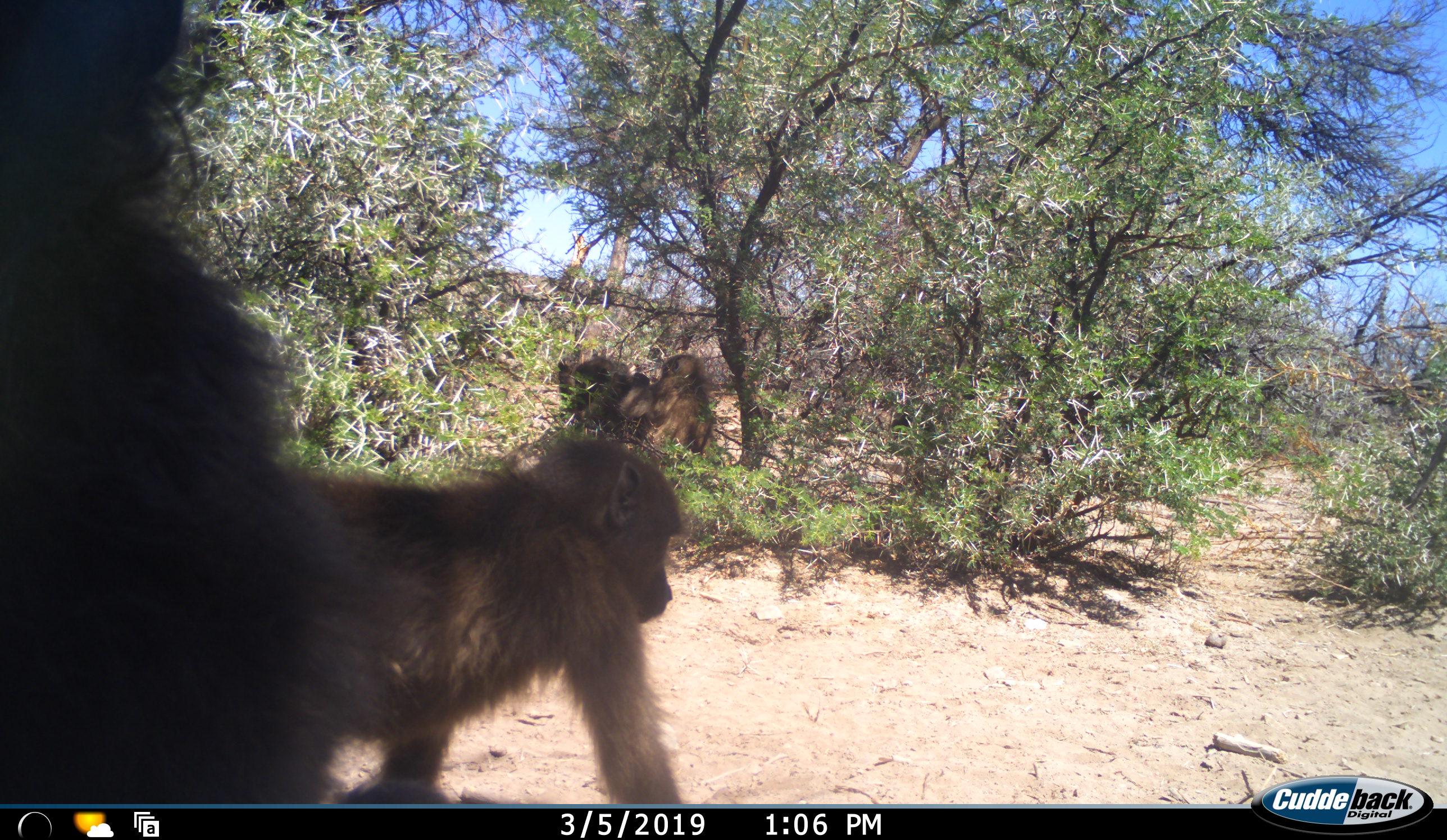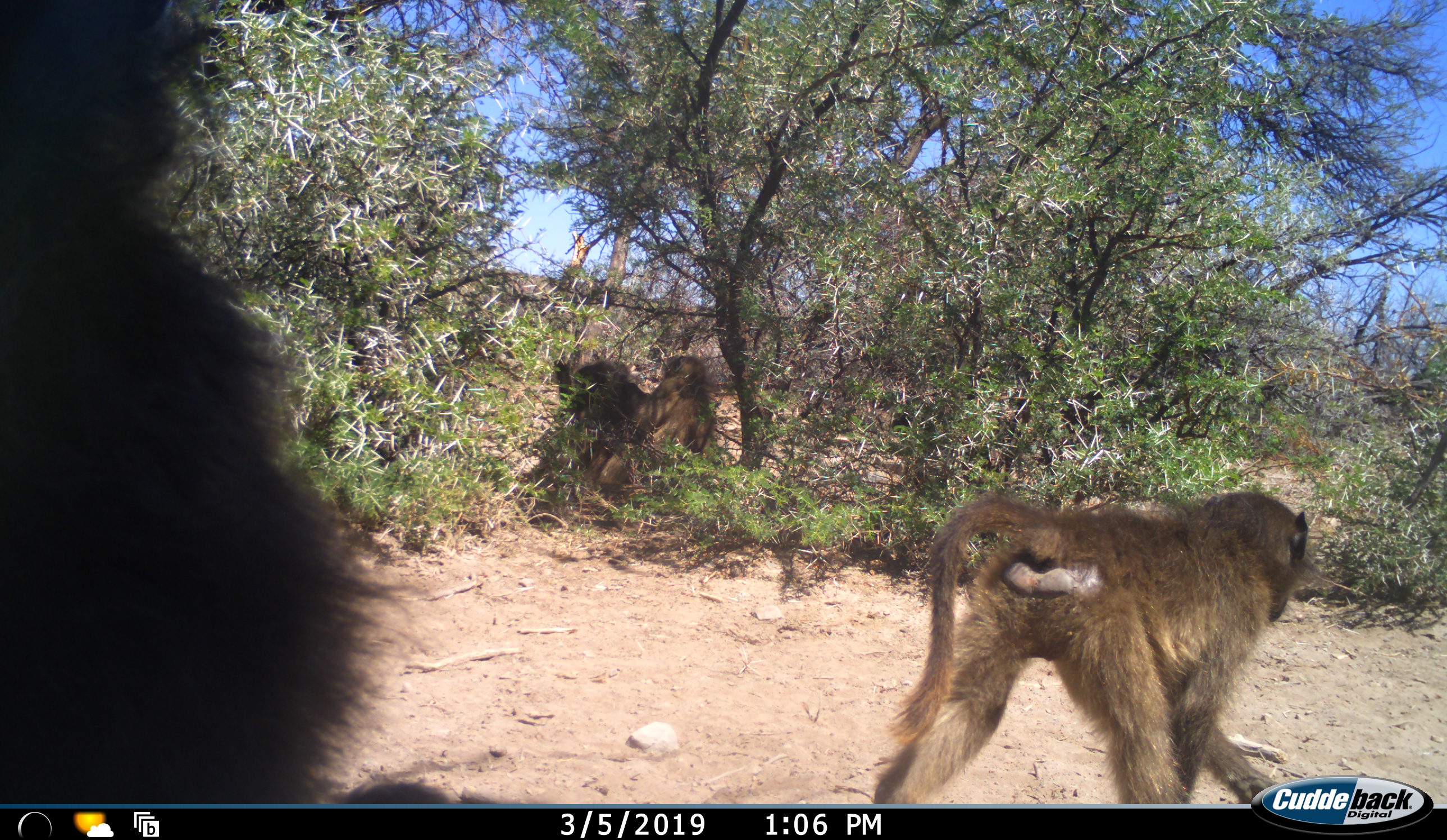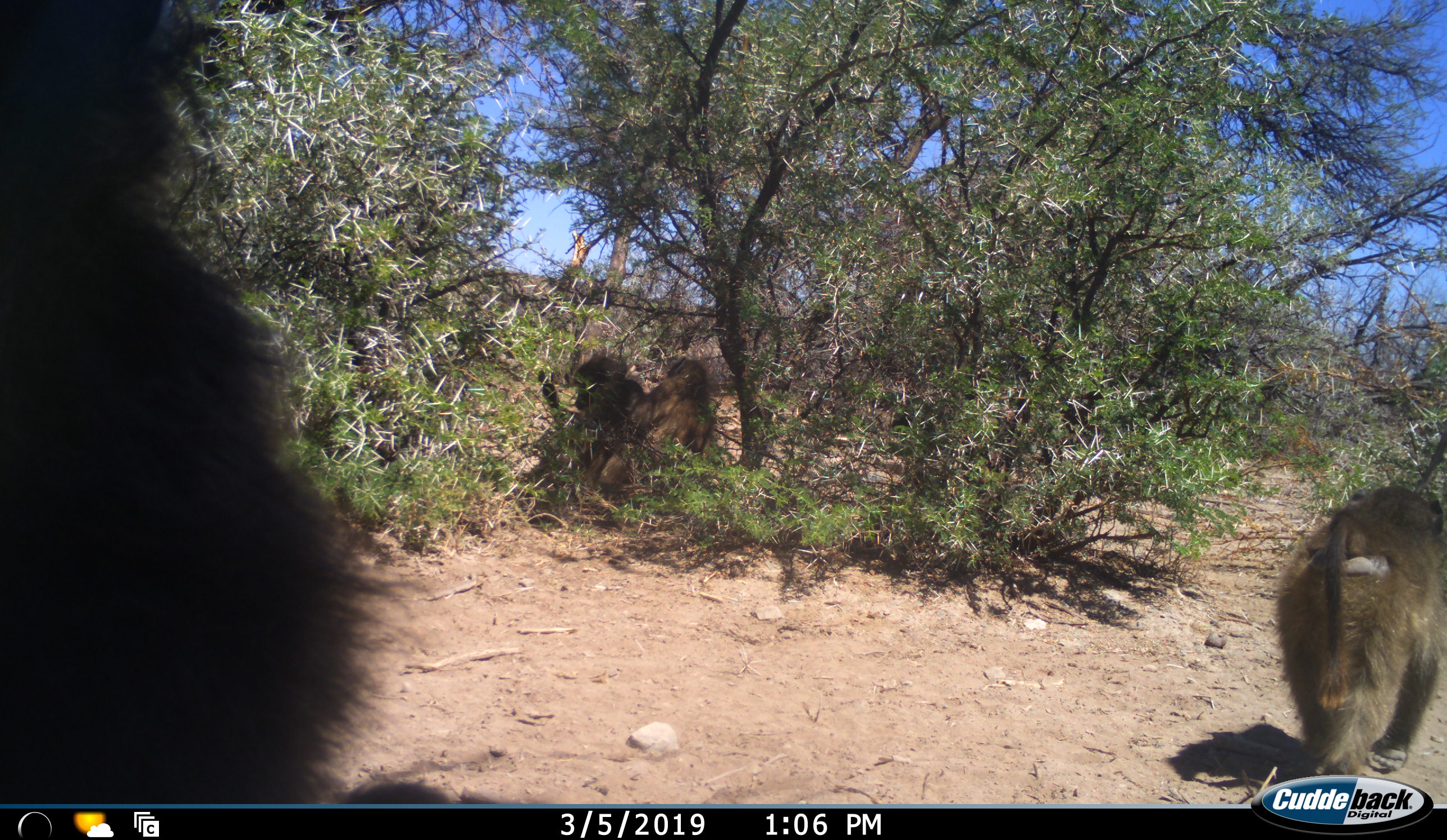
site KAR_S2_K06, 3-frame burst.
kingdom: Animalia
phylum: Chordata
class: Mammalia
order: Primates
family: Cercopithecidae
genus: Papio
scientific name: Papio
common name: baboon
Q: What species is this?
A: Baboon (Papio).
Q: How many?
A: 4.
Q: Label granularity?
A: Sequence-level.